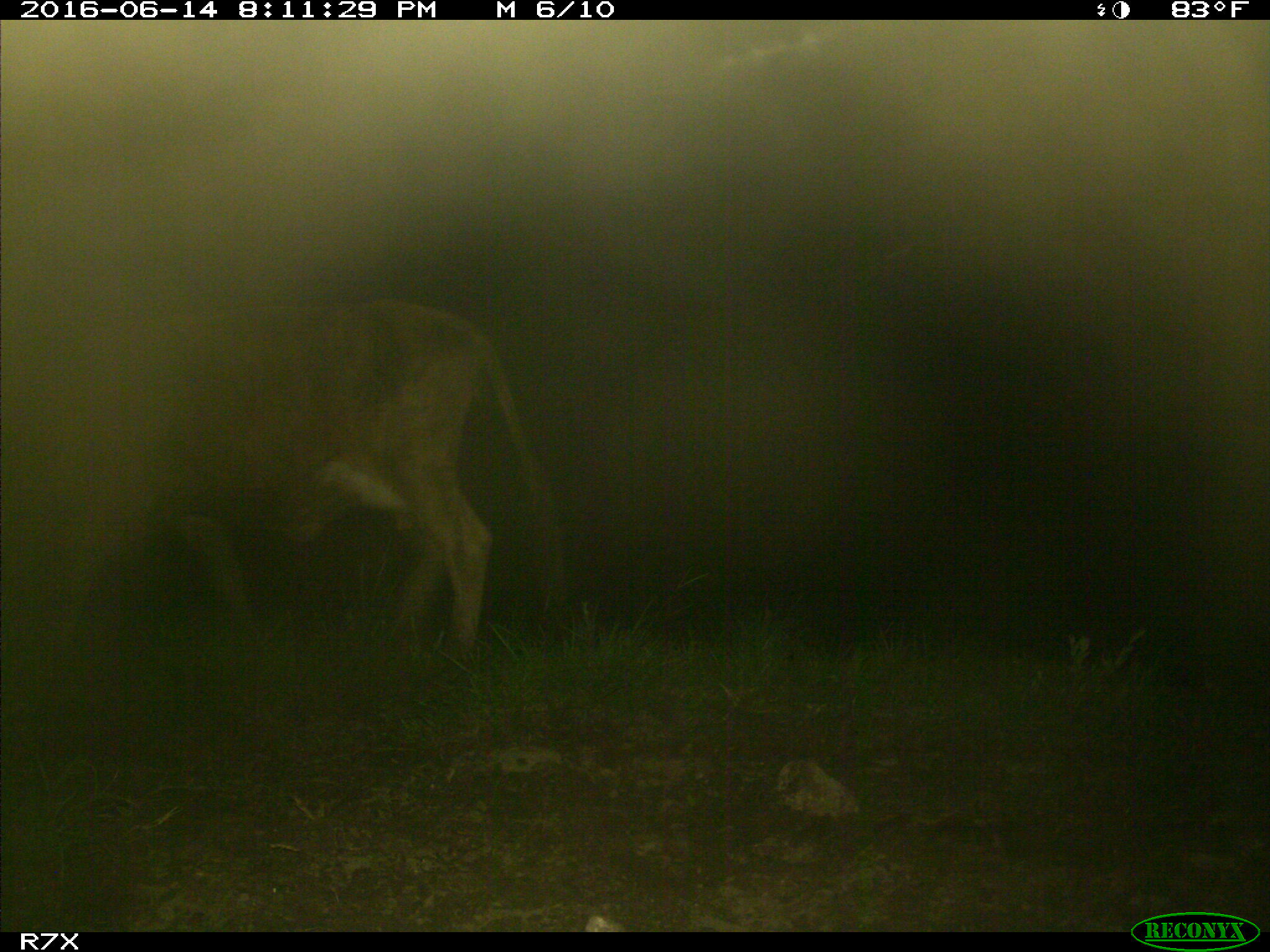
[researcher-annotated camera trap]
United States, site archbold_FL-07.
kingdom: Animalia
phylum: Chordata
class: Mammalia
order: Artiodactyla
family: Bovidae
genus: Bos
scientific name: Bos taurus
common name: domestic cow